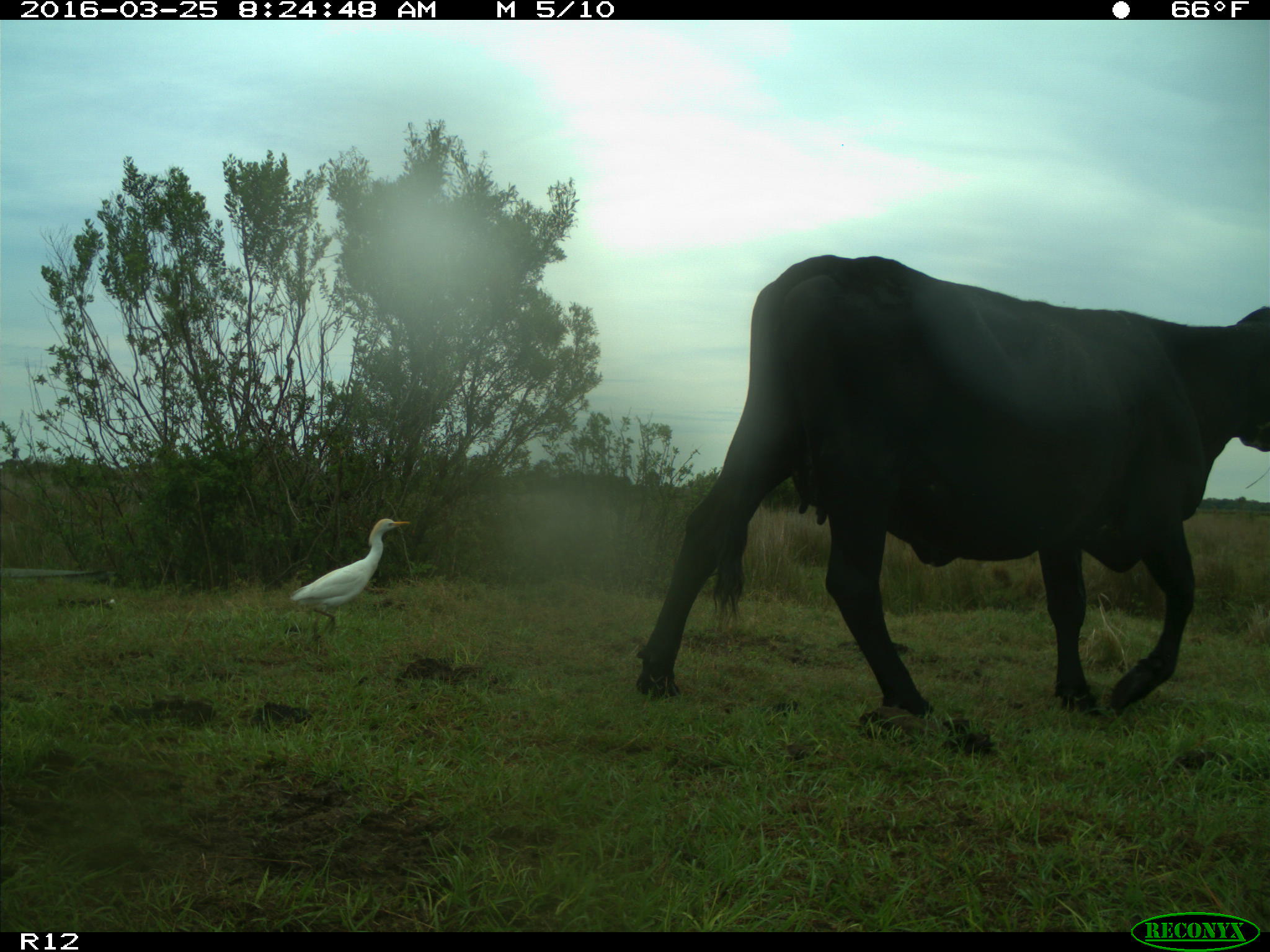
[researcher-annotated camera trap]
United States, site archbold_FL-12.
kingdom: Animalia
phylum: Chordata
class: Mammalia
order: Artiodactyla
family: Bovidae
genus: Bos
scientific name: Bos taurus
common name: domestic cow